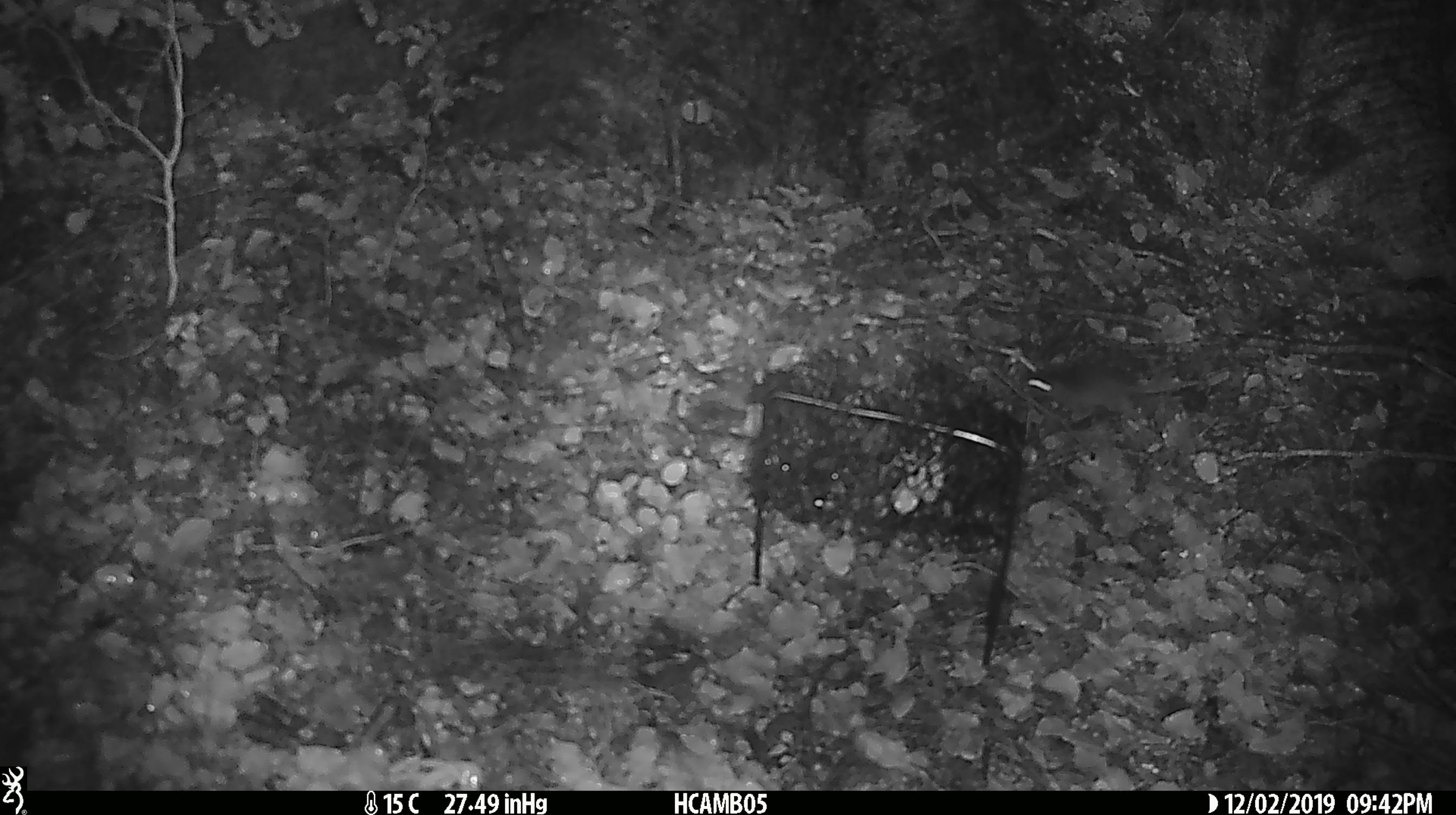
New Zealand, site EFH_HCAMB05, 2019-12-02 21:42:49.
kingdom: Animalia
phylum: Chordata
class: Mammalia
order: Rodentia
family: Muridae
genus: Mus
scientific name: Mus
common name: mouse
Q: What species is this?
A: Mouse (Mus).